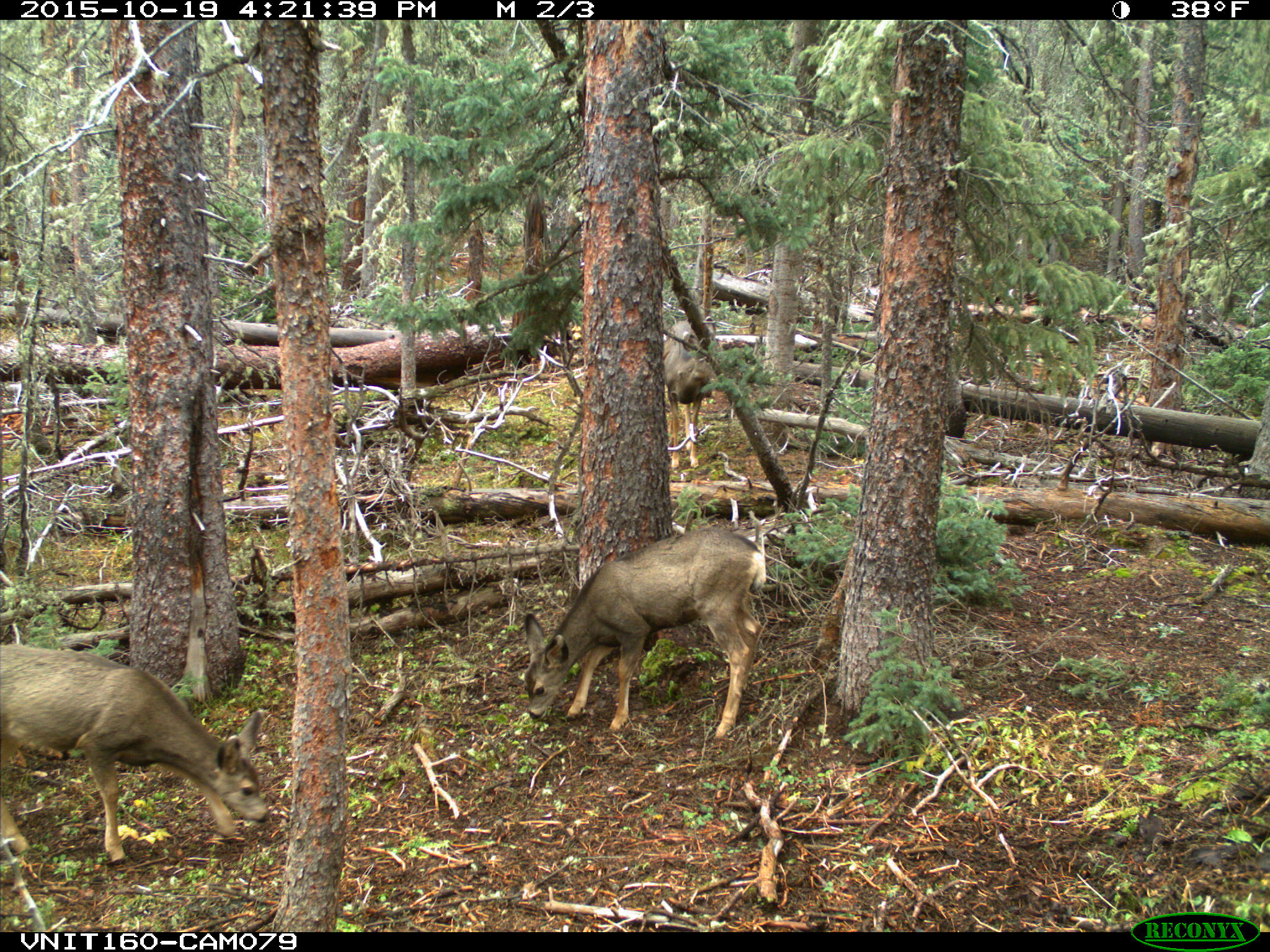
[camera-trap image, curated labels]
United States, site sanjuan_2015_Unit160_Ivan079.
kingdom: Animalia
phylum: Chordata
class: Mammalia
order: Artiodactyla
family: Cervidae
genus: Odocoileus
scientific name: Odocoileus hemionus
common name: mule deer